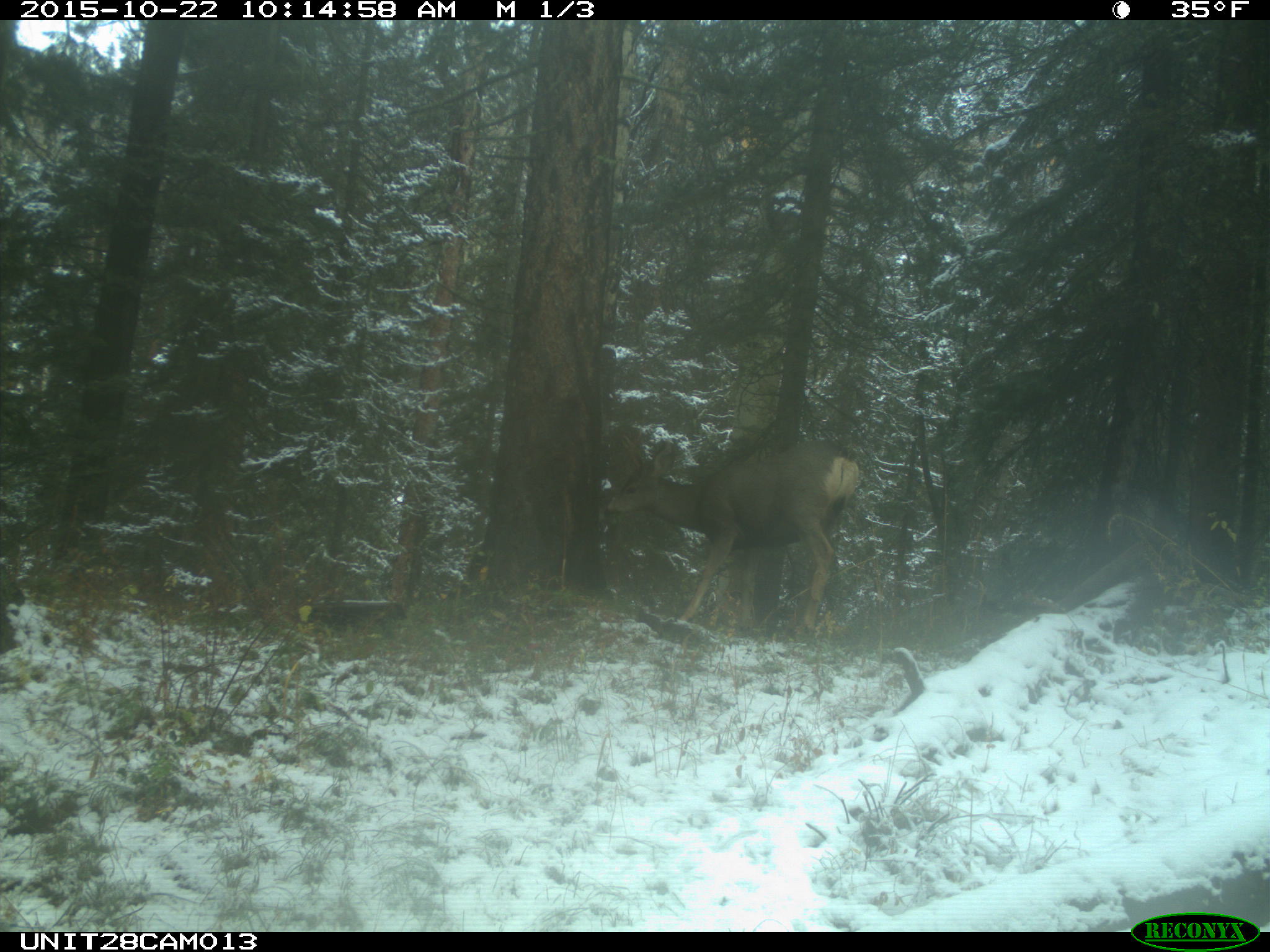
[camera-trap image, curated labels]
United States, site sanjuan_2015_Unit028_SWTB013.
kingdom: Animalia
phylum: Chordata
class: Mammalia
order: Artiodactyla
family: Cervidae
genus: Odocoileus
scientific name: Odocoileus hemionus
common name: mule deer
Odocoileus hemionus (mule deer).